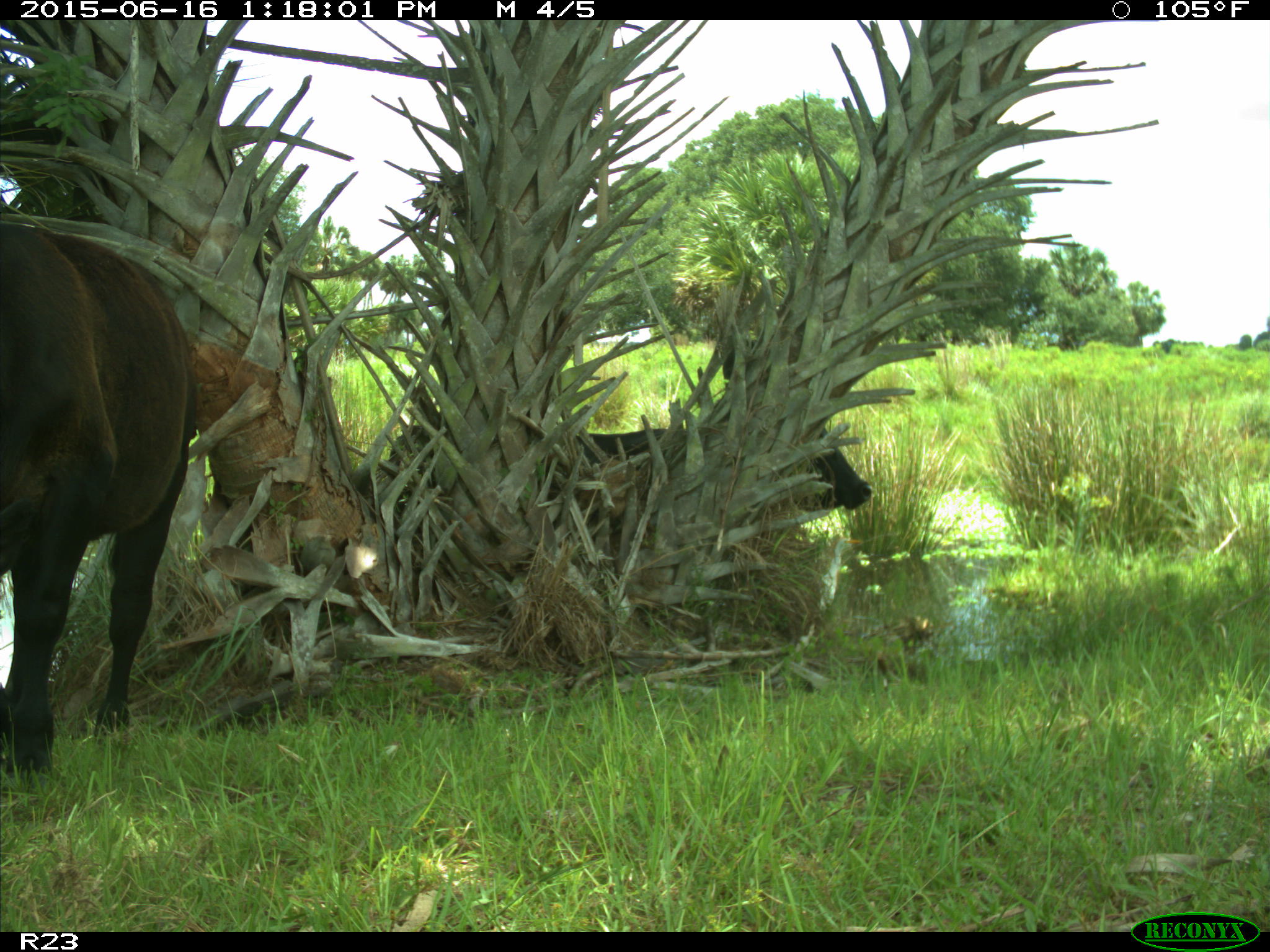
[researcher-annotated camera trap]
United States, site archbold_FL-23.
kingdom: Animalia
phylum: Chordata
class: Mammalia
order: Artiodactyla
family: Bovidae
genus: Bos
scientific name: Bos taurus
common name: domestic cow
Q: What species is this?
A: Bos taurus (domestic cow).